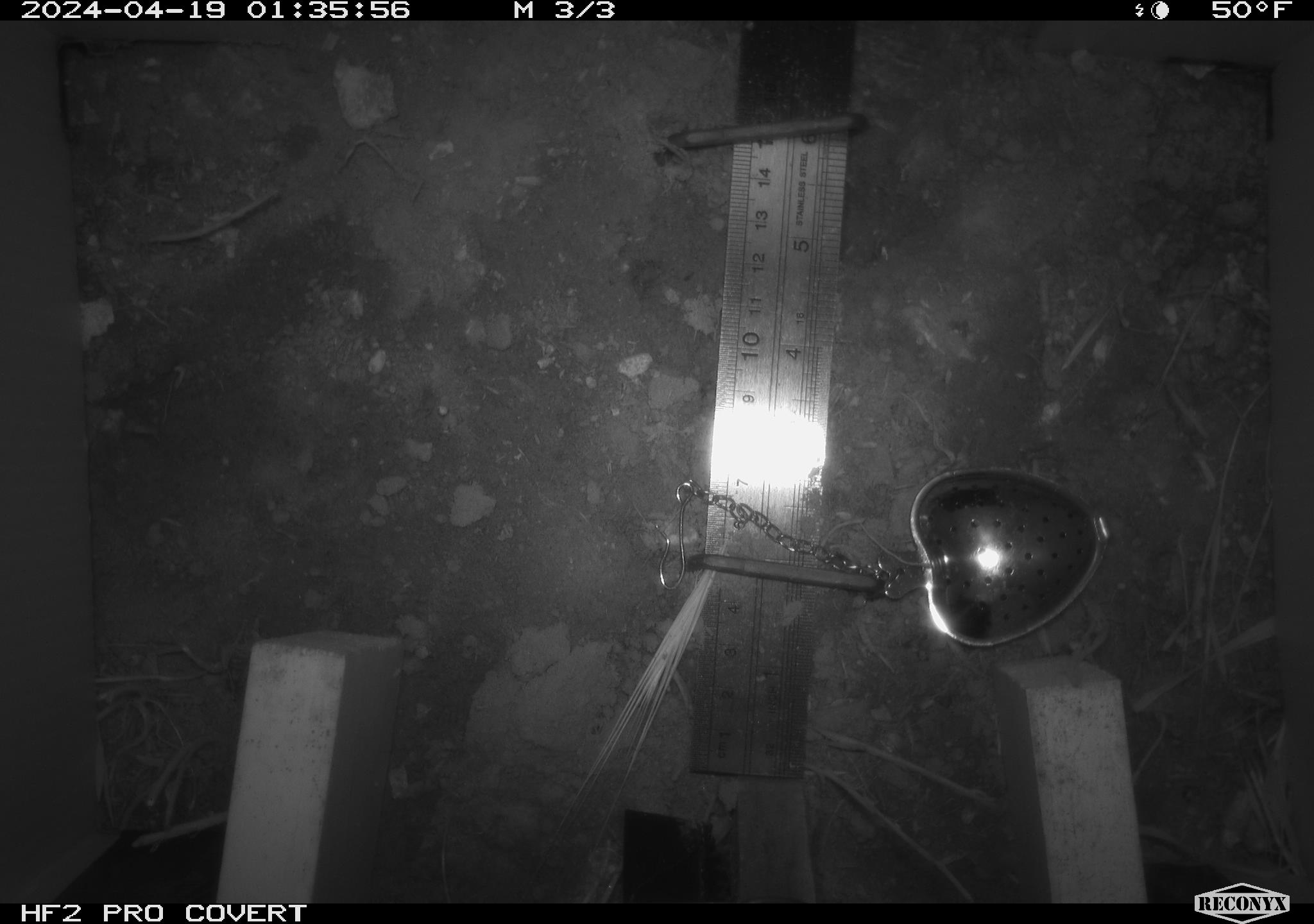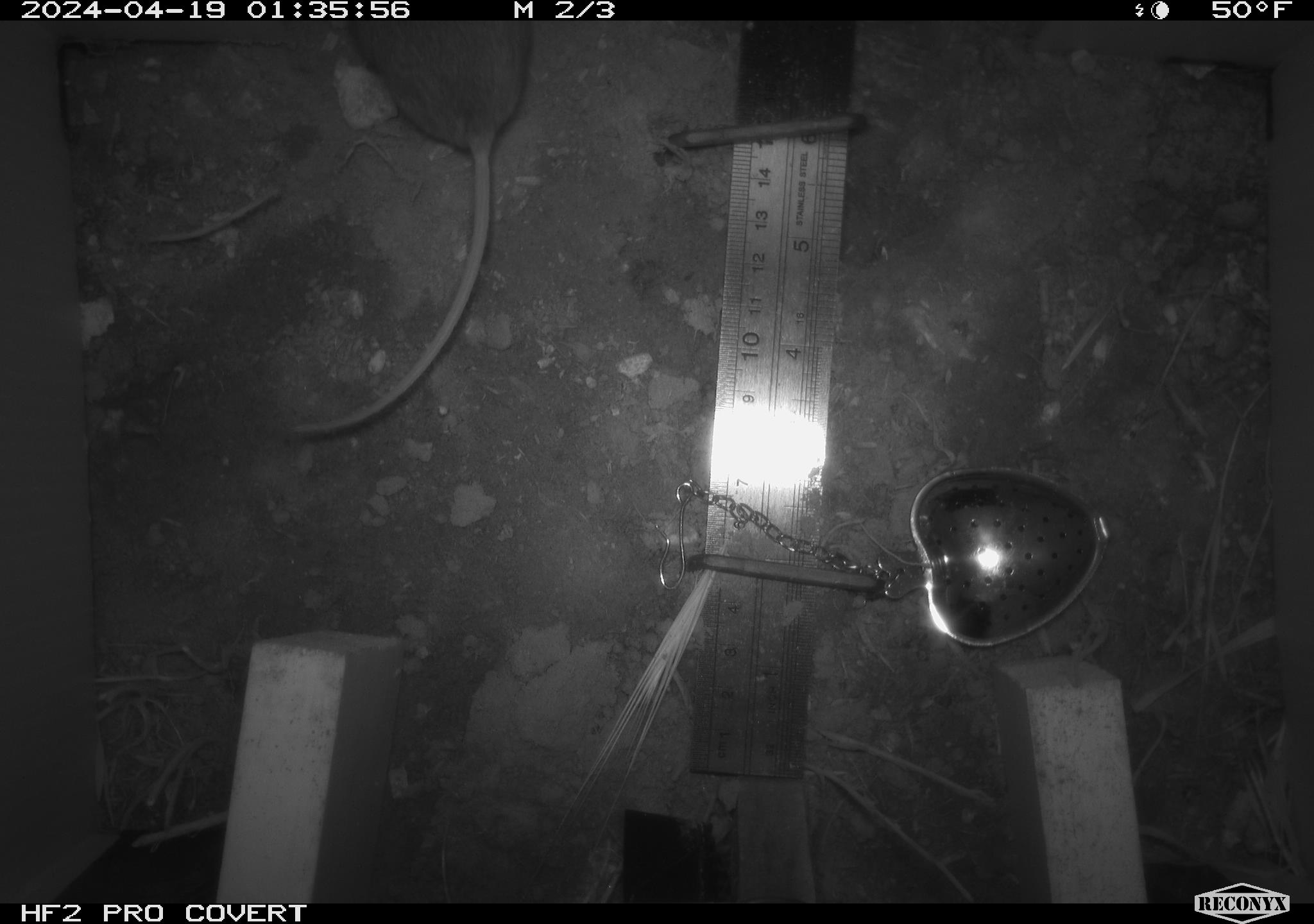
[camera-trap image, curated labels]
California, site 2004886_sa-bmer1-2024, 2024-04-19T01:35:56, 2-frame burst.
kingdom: Animalia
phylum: Chordata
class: Mammalia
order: Rodentia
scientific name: Rodentia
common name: mouse species